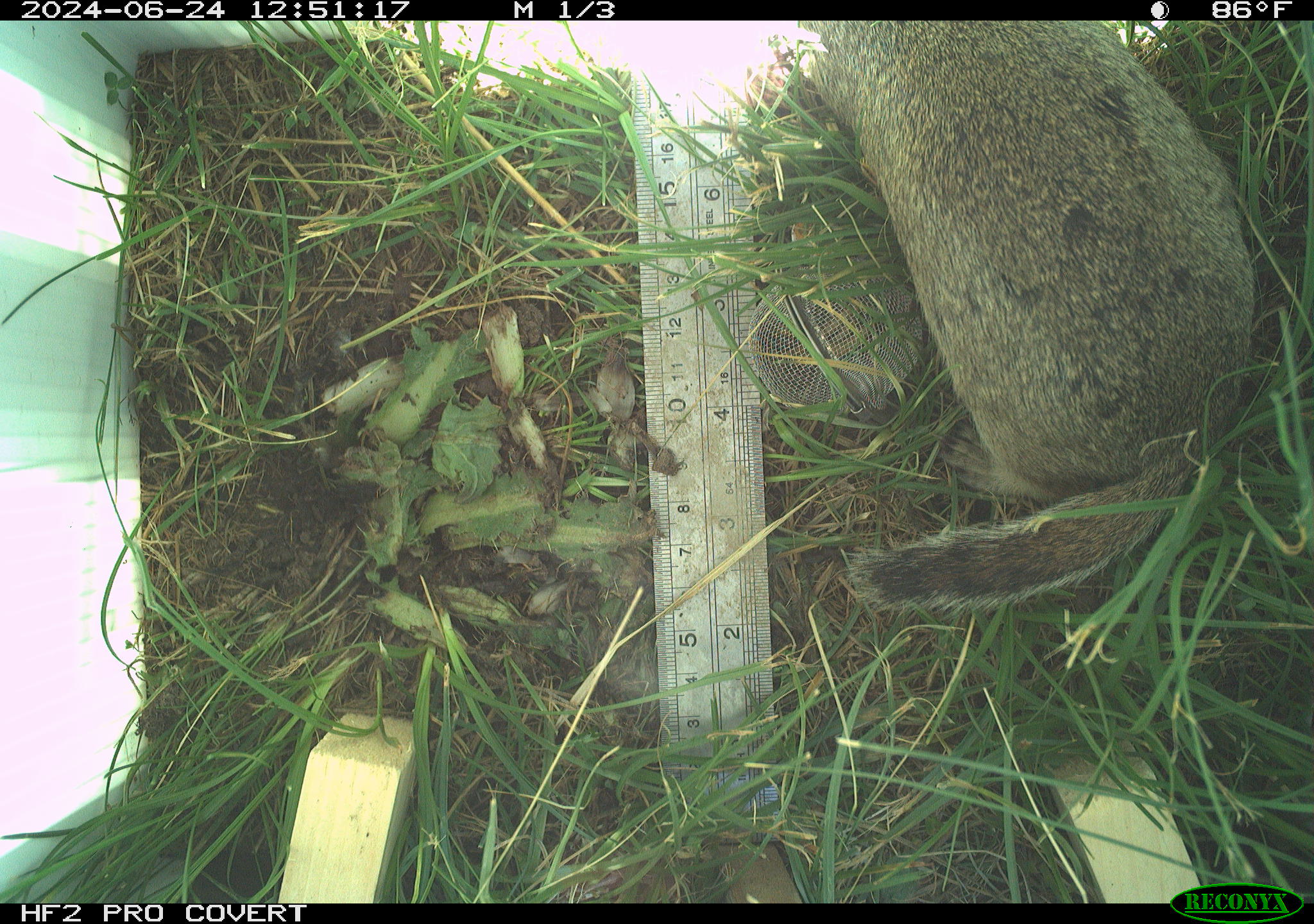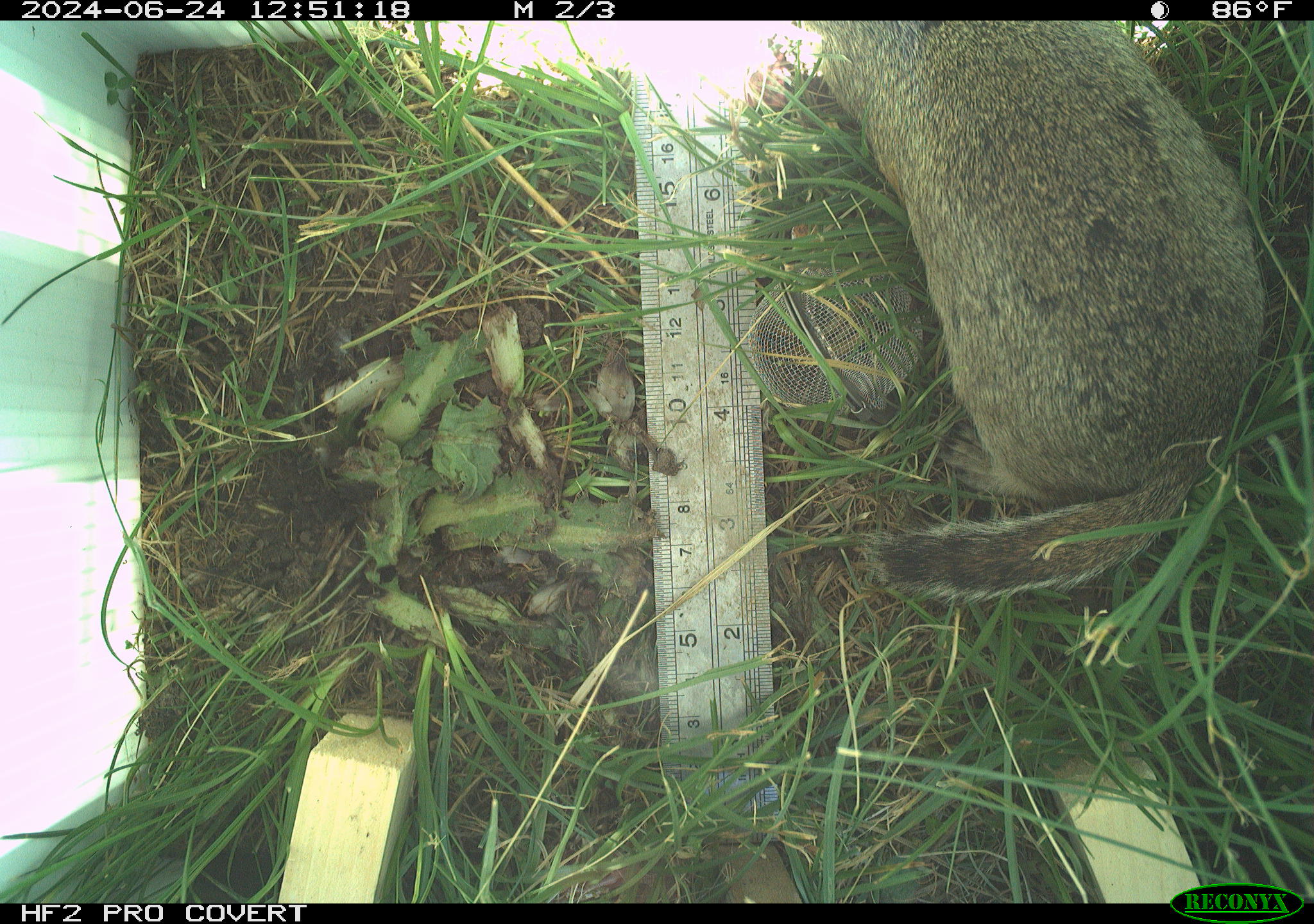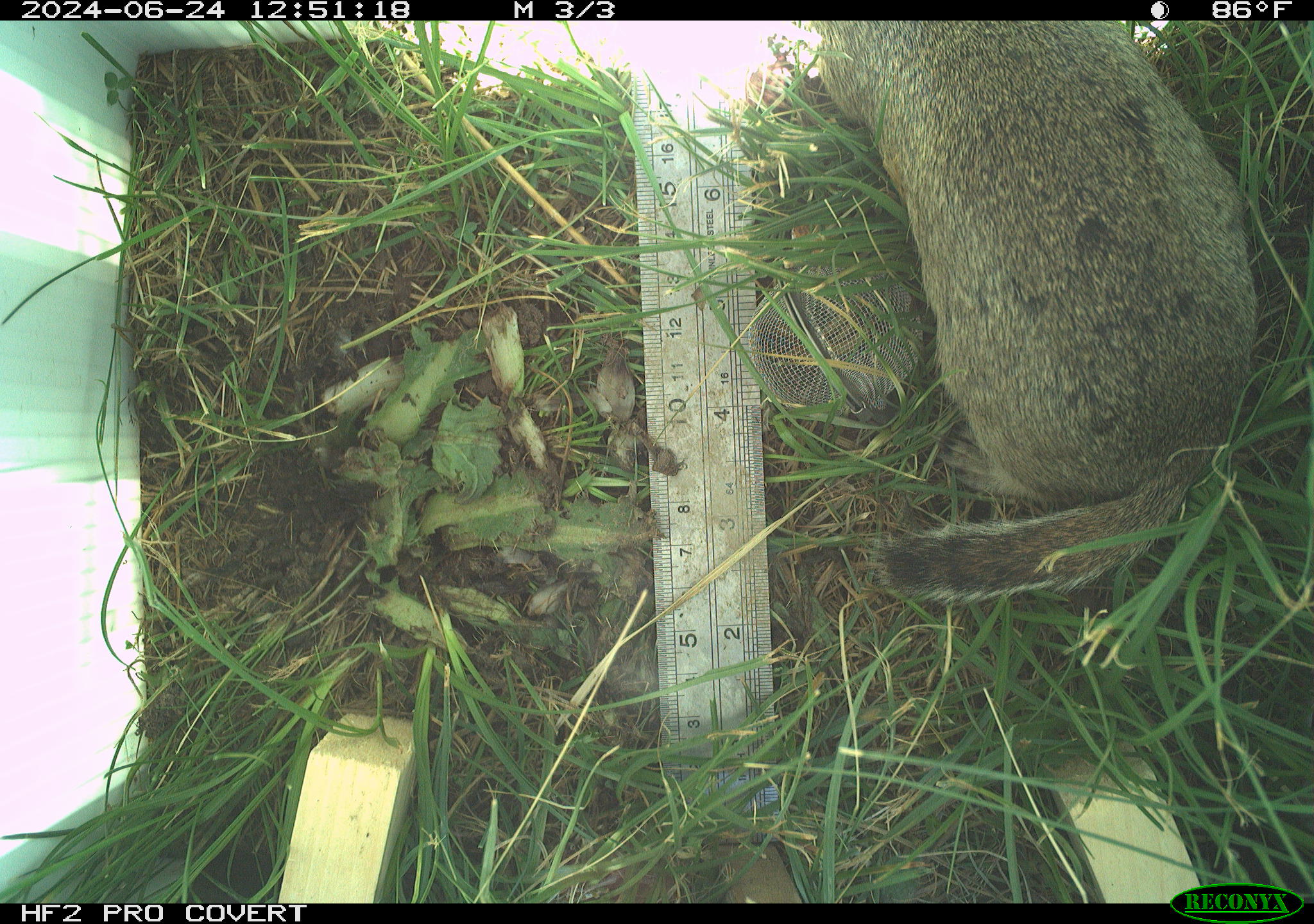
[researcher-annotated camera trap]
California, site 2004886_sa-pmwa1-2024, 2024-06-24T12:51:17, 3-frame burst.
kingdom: Animalia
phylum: Chordata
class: Mammalia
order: Rodentia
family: Sciuridae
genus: Urocitellus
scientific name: Urocitellus beldingi beldingi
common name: belding's ground squirrel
Belding's ground squirrel (Urocitellus beldingi beldingi).